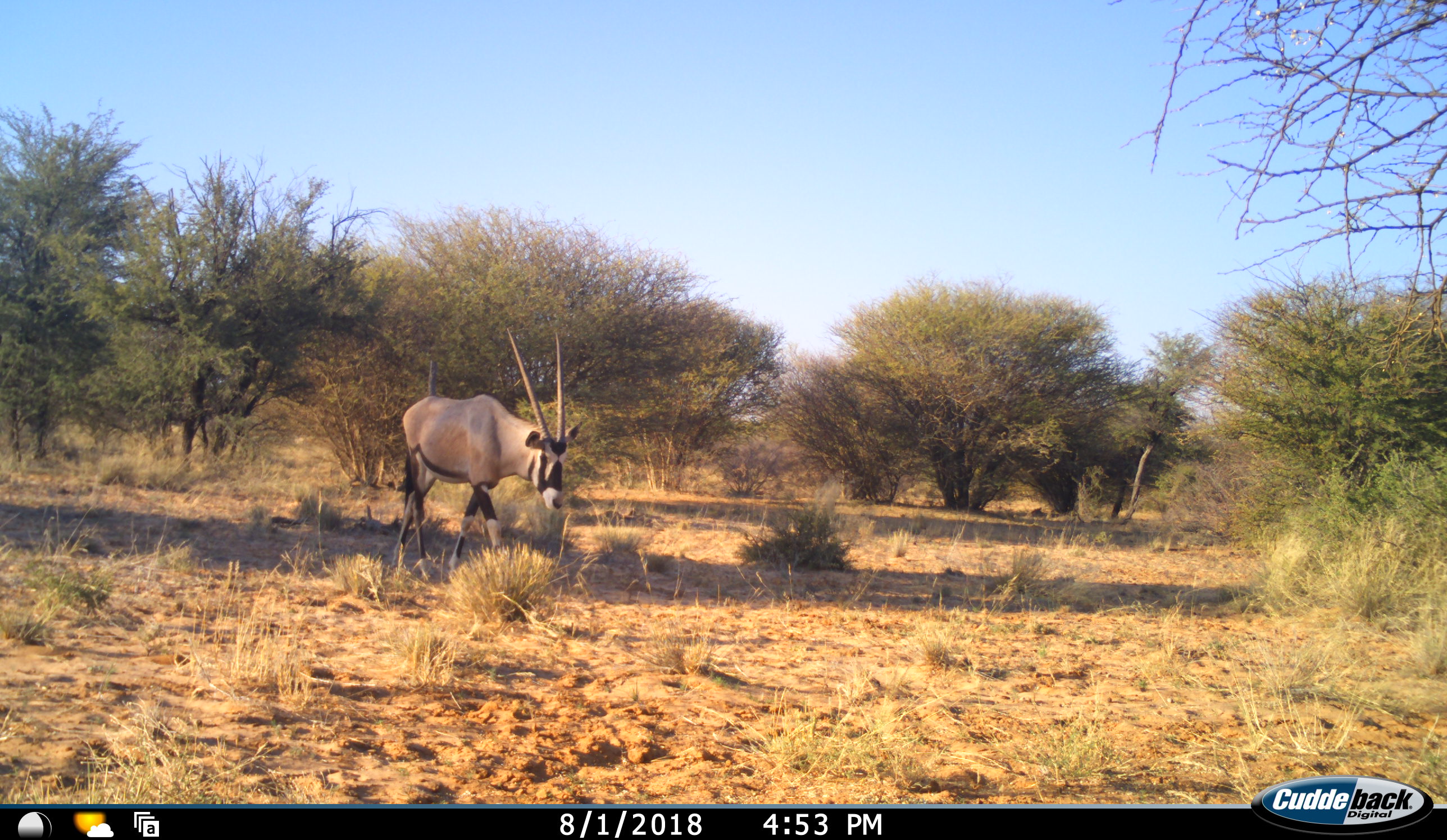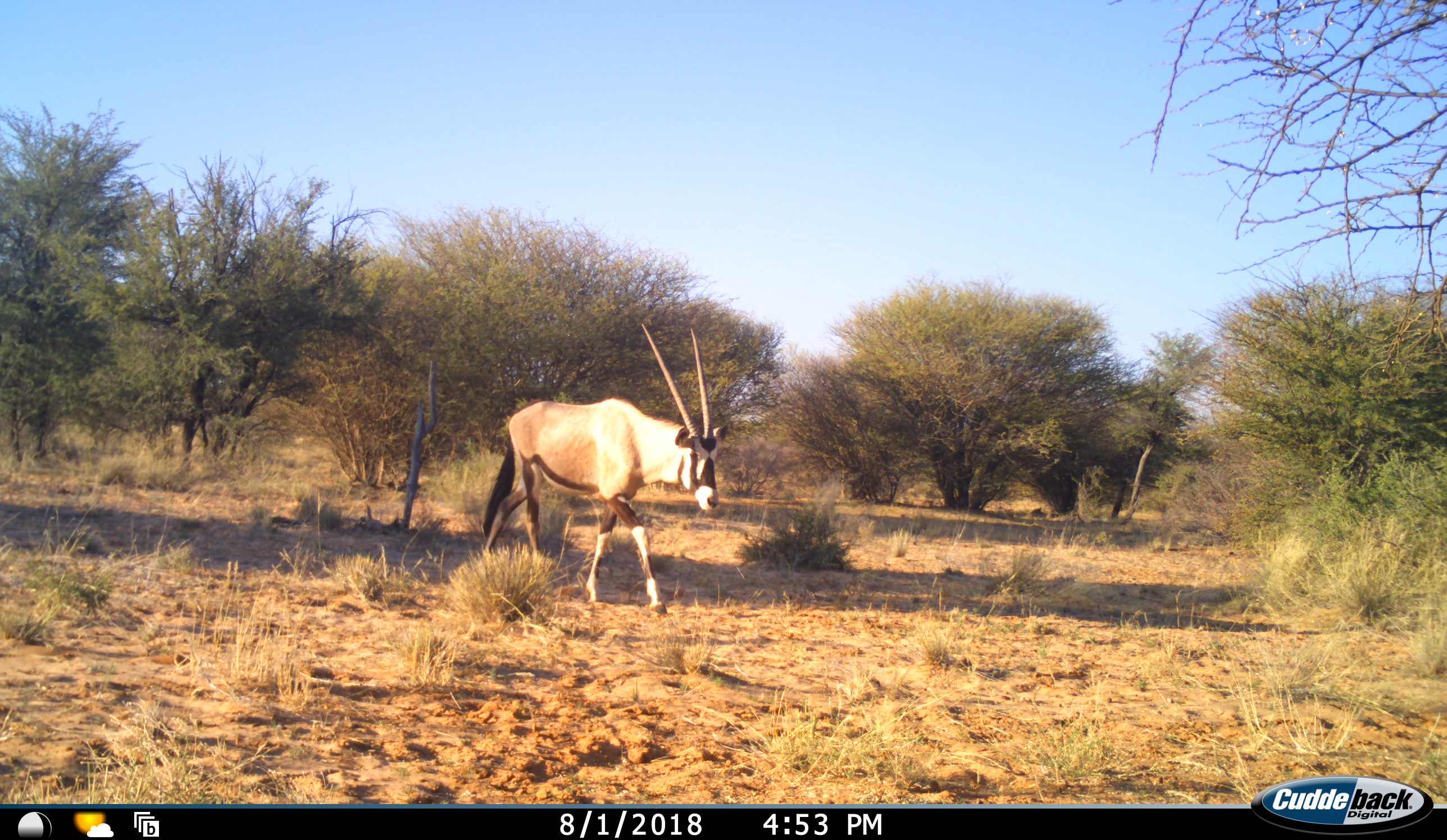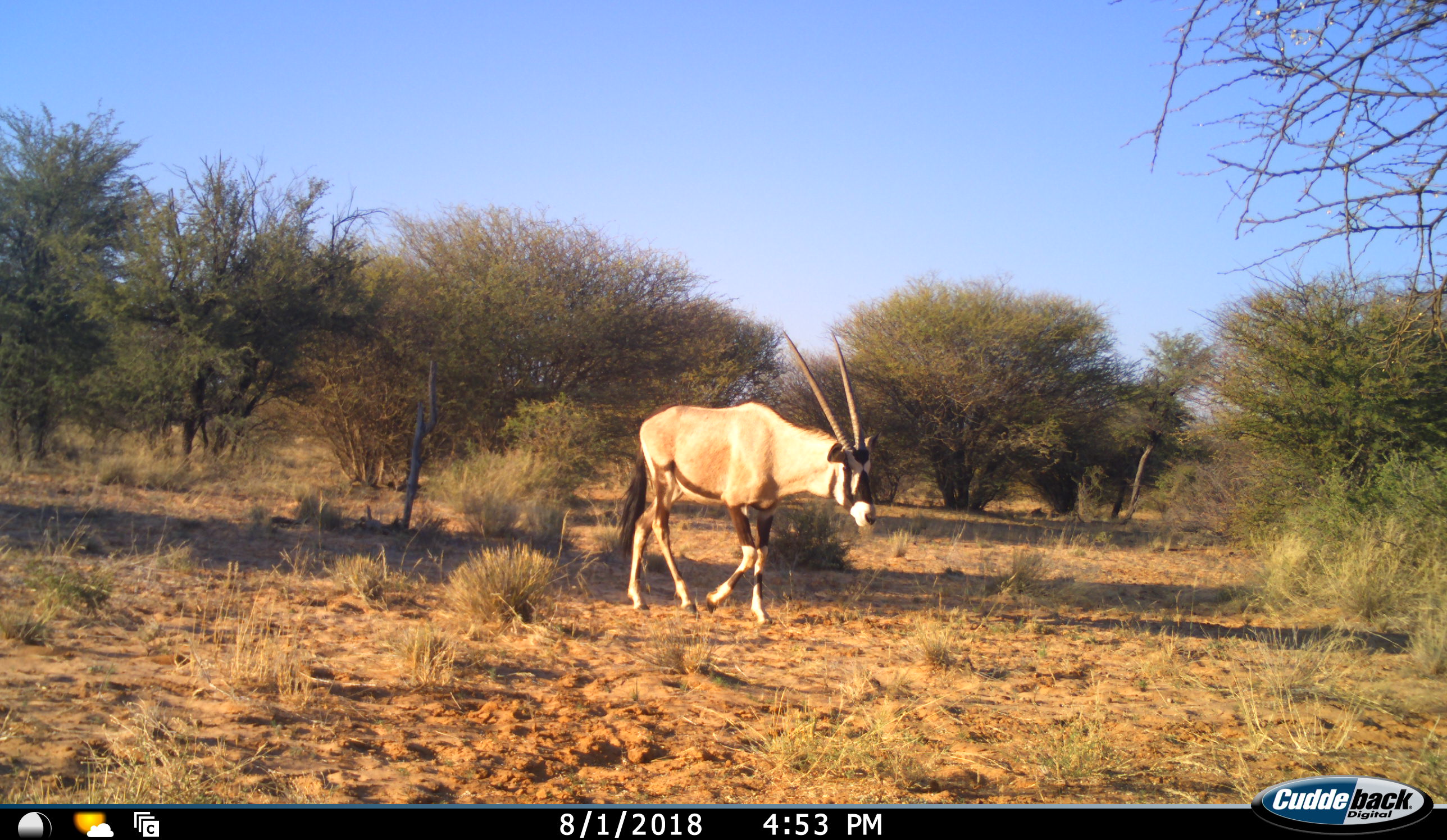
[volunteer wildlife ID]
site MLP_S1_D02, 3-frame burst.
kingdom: Animalia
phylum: Chordata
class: Mammalia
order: Artiodactyla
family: Bovidae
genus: Oryx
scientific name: Oryx gazella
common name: gemsbok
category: oryx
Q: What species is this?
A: Oryx (gemsbok) (Oryx gazella).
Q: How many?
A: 1.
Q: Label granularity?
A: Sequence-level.